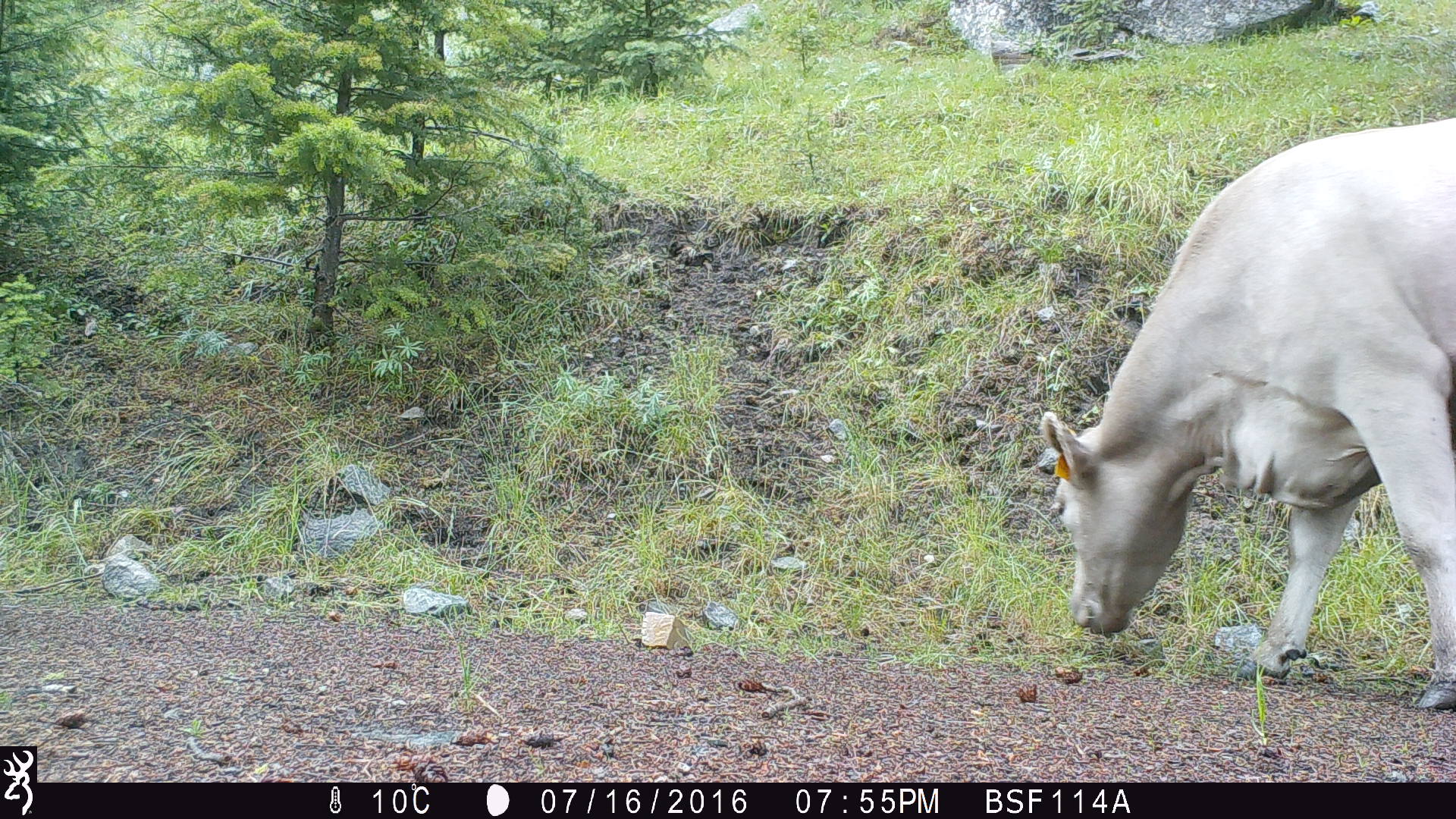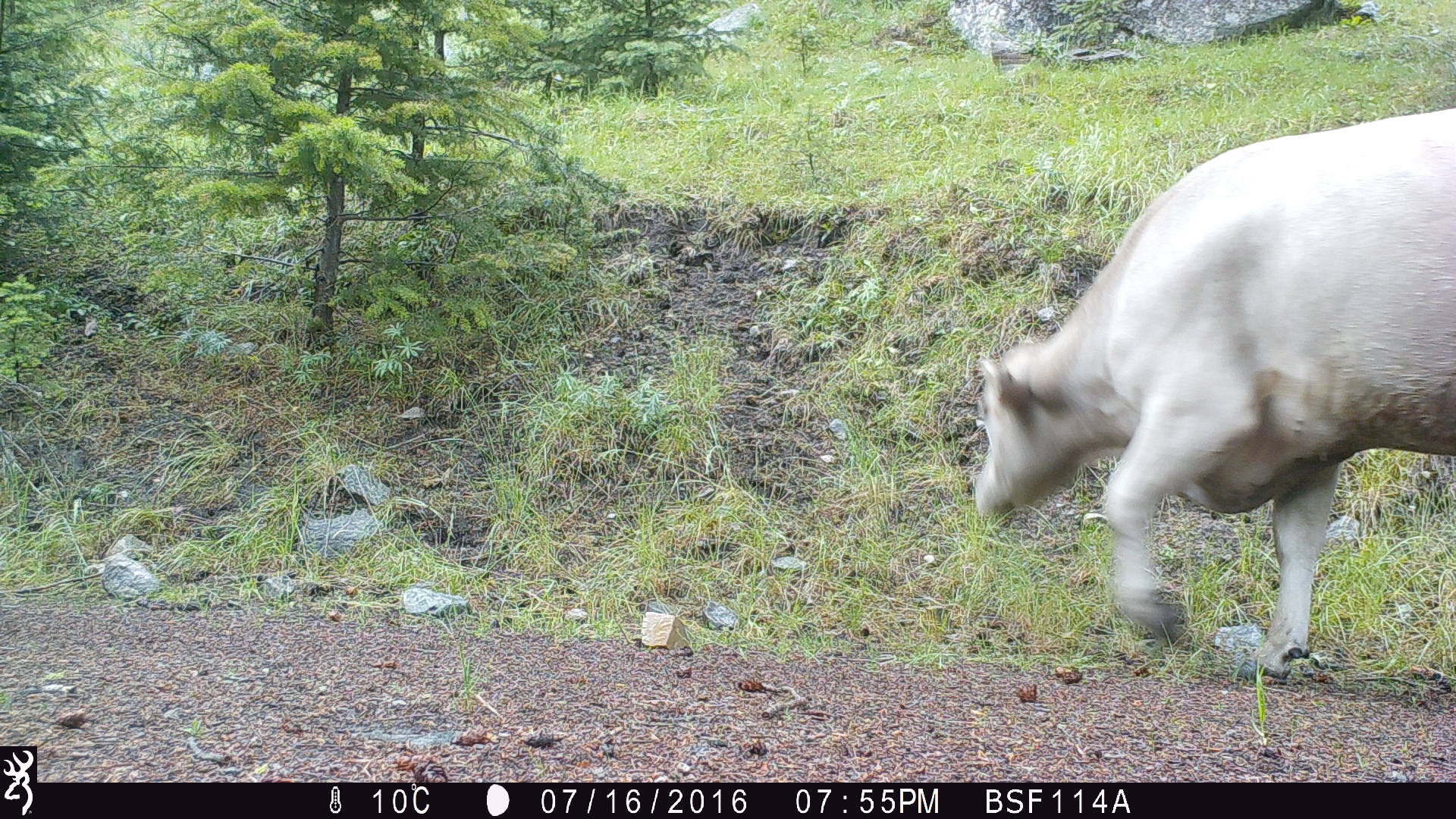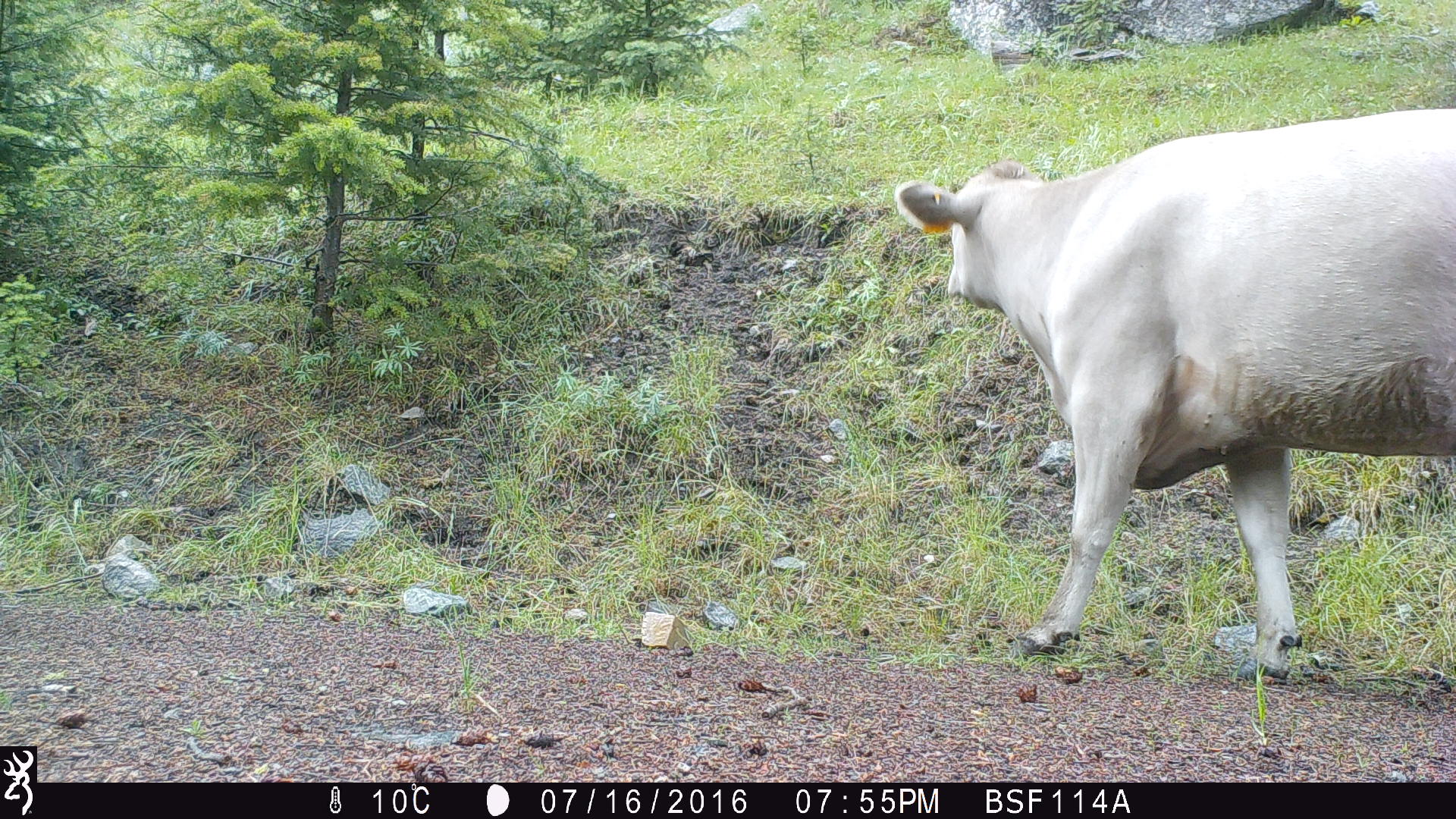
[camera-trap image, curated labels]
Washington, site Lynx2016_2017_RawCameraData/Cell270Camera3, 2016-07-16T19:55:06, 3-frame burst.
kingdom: Animalia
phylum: Chordata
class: Mammalia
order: Artiodactyla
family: Bovidae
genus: Bos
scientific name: Bos taurus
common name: domestic cattle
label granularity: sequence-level